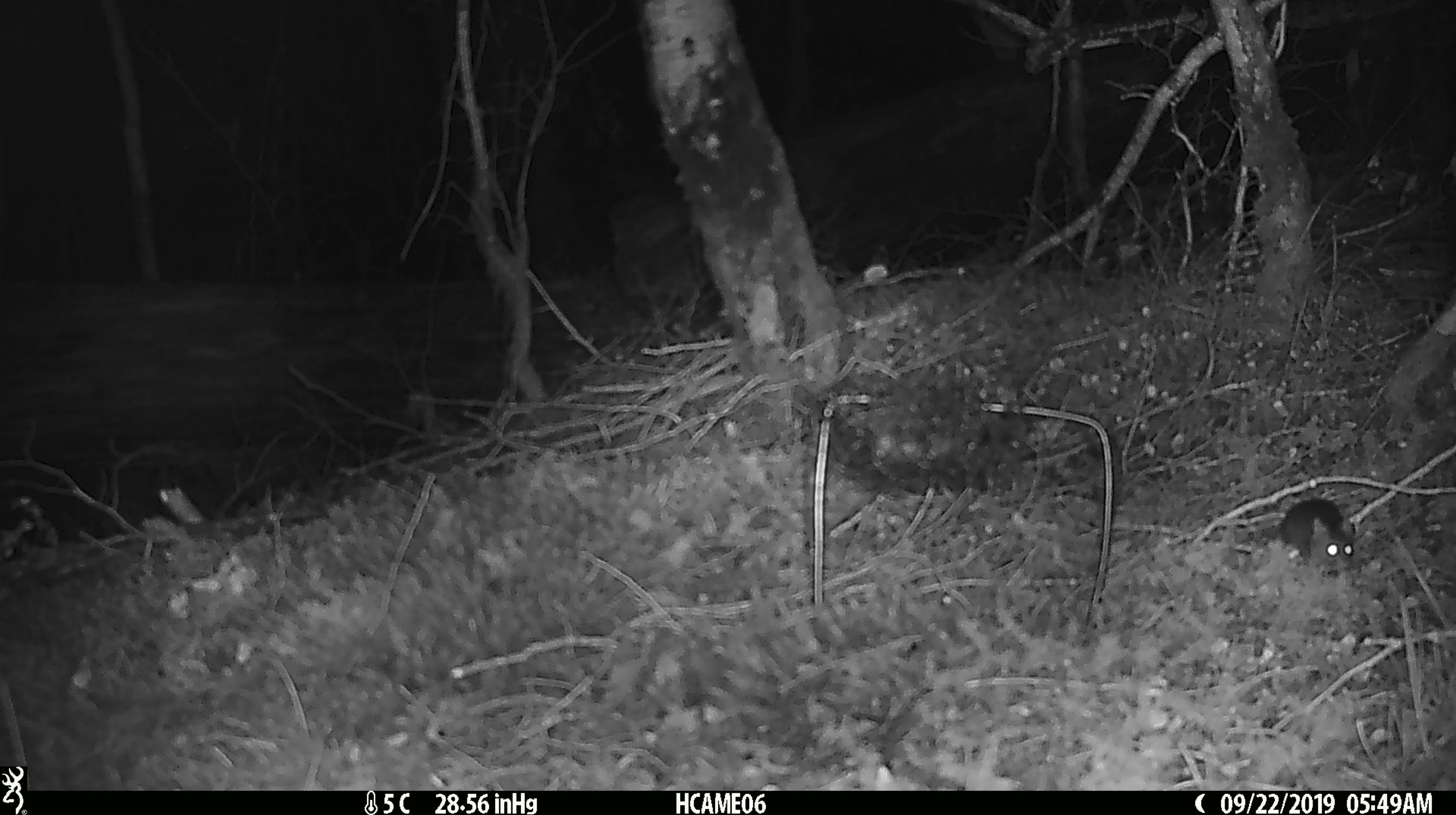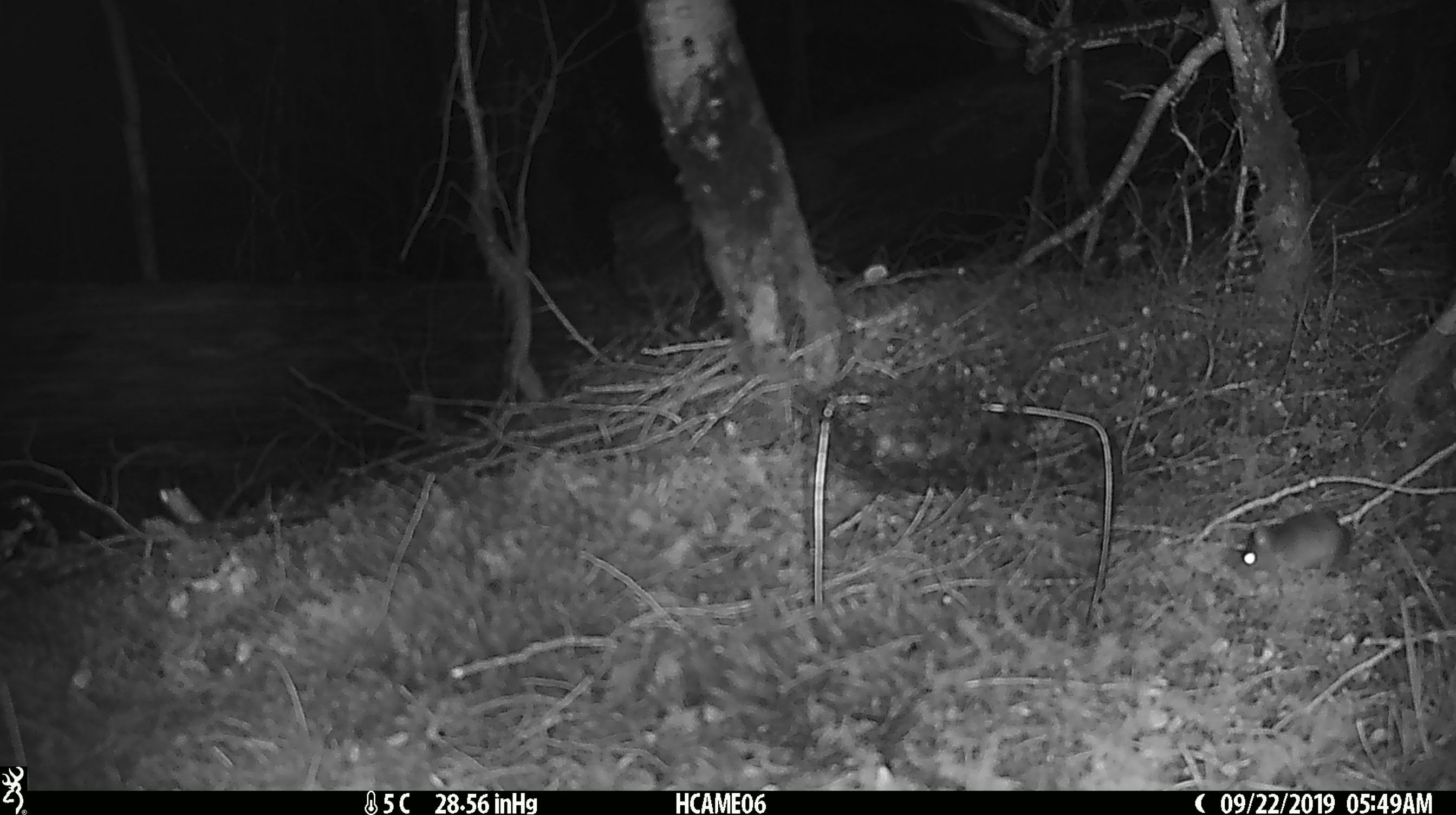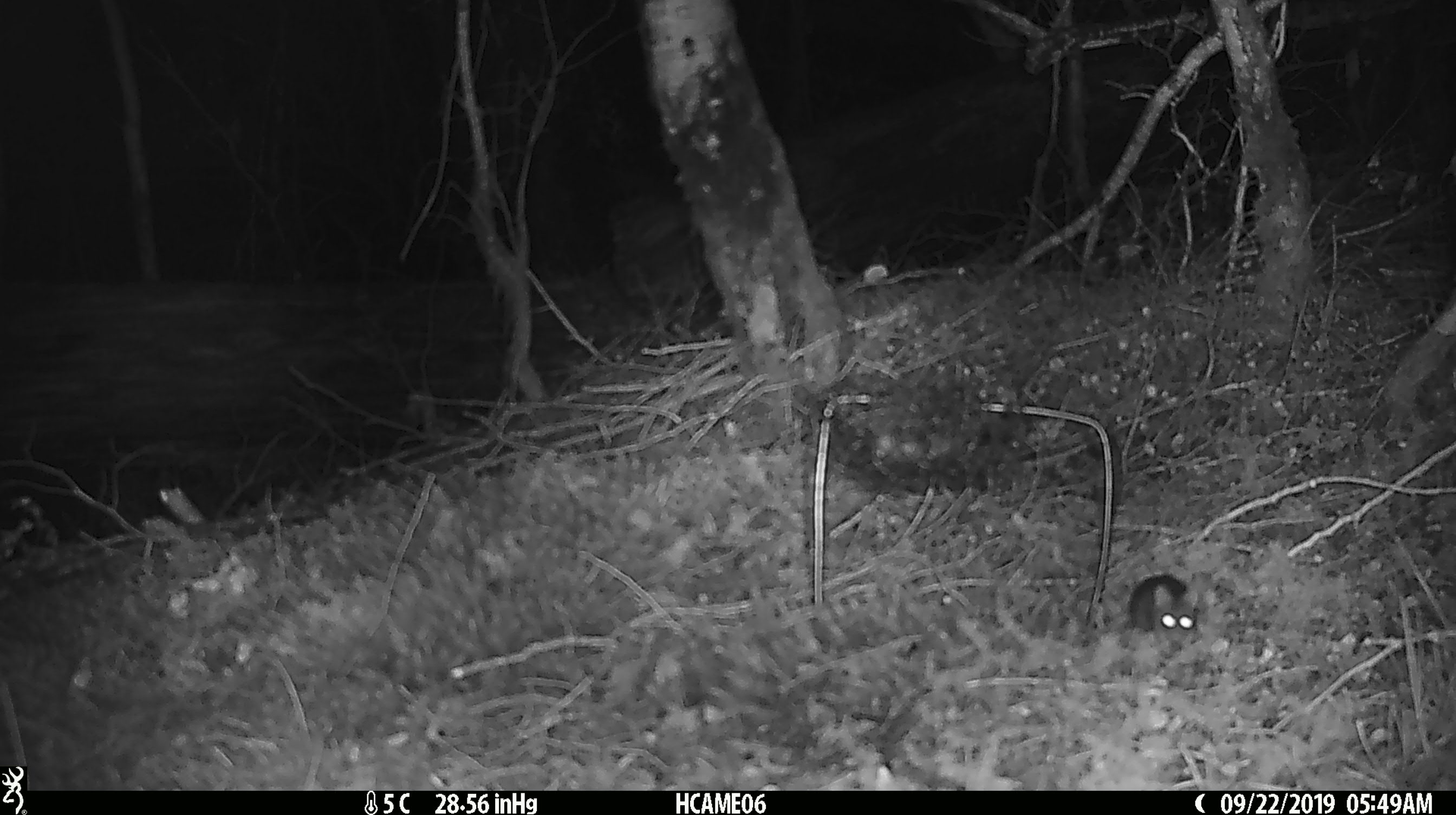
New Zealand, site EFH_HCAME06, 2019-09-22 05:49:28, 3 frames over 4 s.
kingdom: Animalia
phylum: Chordata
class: Mammalia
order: Rodentia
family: Muridae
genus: Mus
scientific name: Mus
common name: mouse